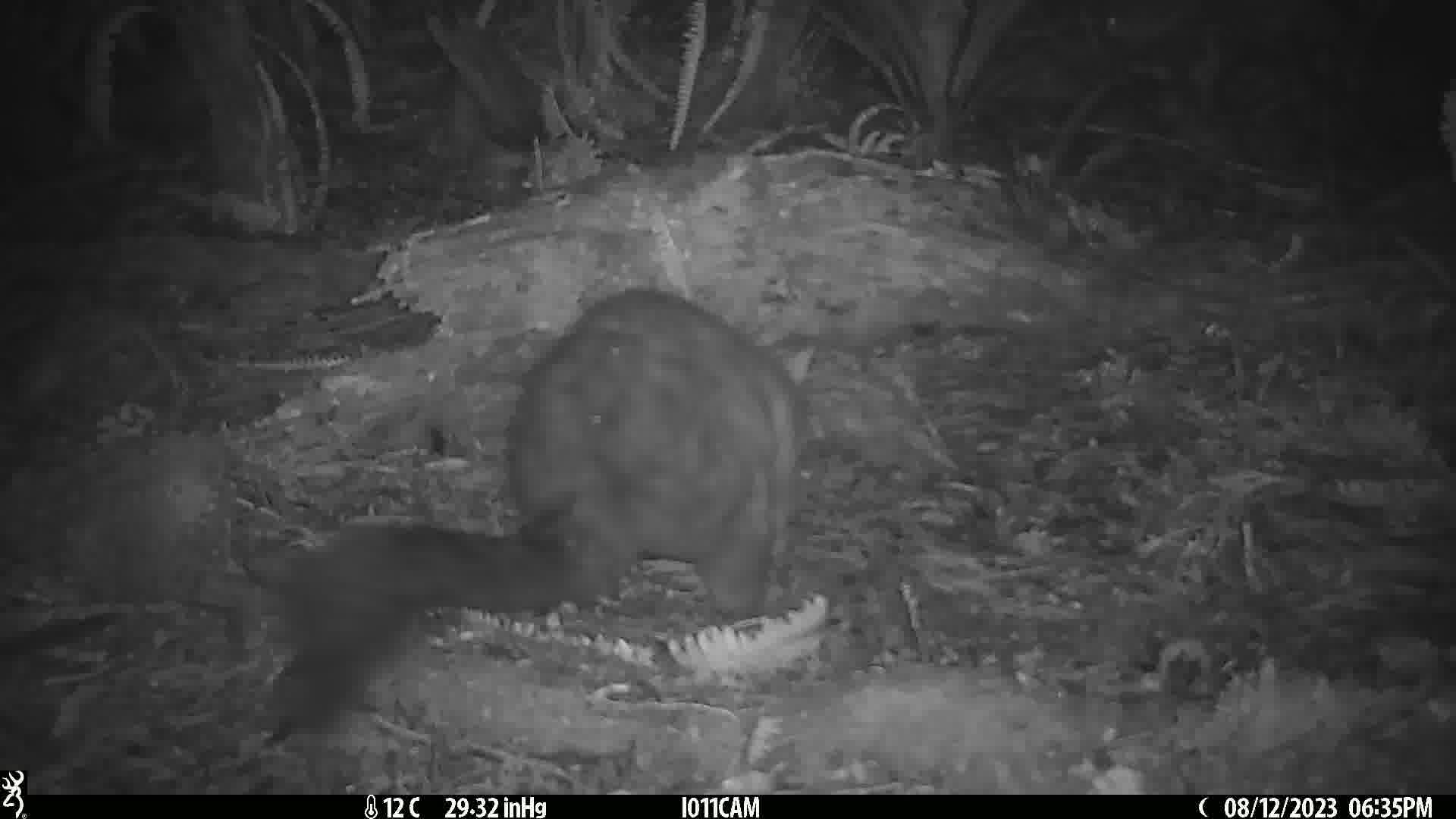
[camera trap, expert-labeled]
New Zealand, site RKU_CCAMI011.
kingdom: Animalia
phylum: Chordata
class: Mammalia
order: Diprotodontia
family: Phalangeridae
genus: Trichosurus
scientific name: Trichosurus vulpecula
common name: common brushtail possum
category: possum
Possum (common brushtail possum) (Trichosurus vulpecula).